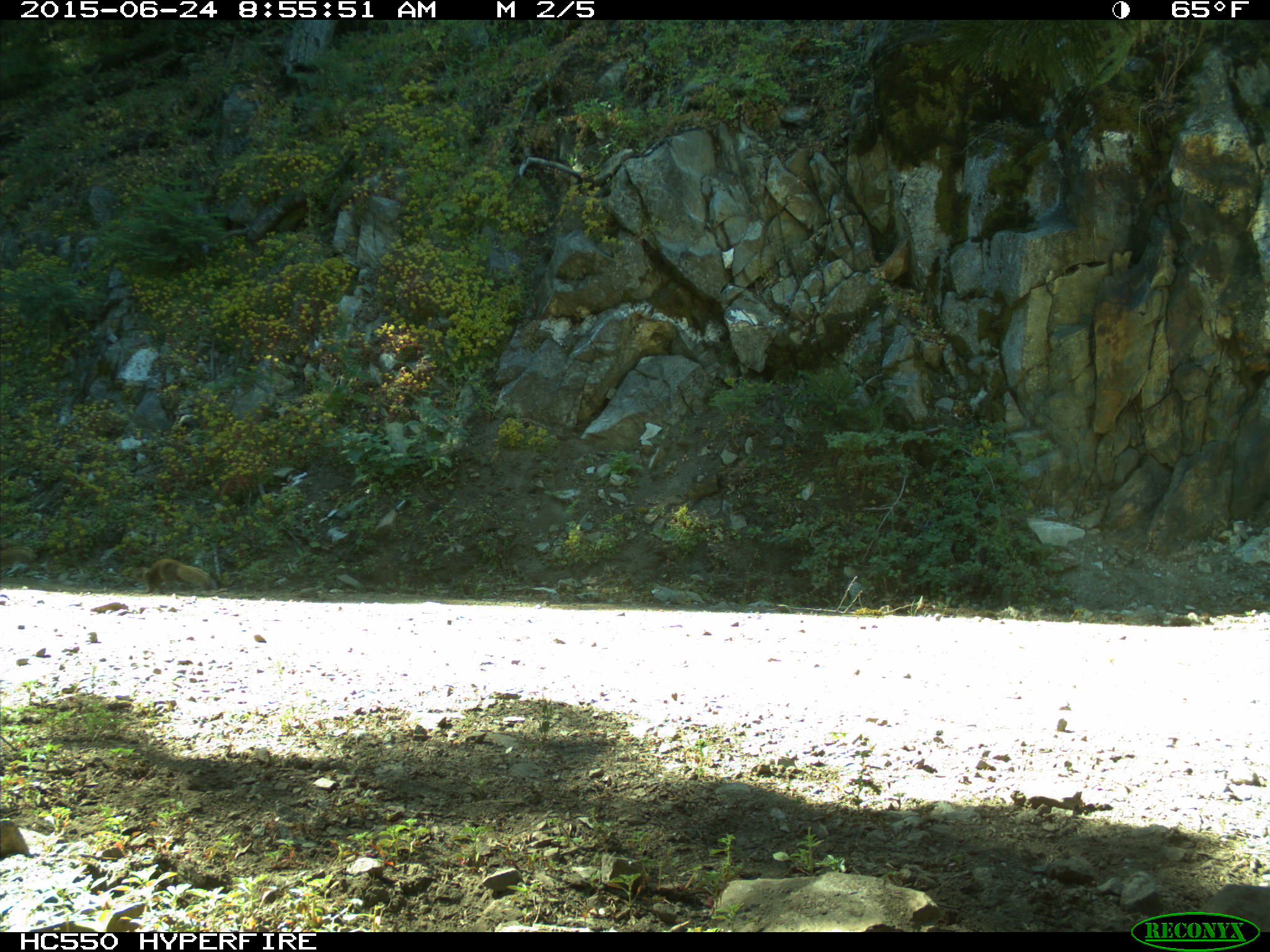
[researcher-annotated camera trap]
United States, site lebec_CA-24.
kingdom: Animalia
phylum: Chordata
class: Mammalia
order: Rodentia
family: Sciuridae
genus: Otospermophilus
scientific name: Otospermophilus beecheyi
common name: california ground squirrel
Otospermophilus beecheyi (california ground squirrel).